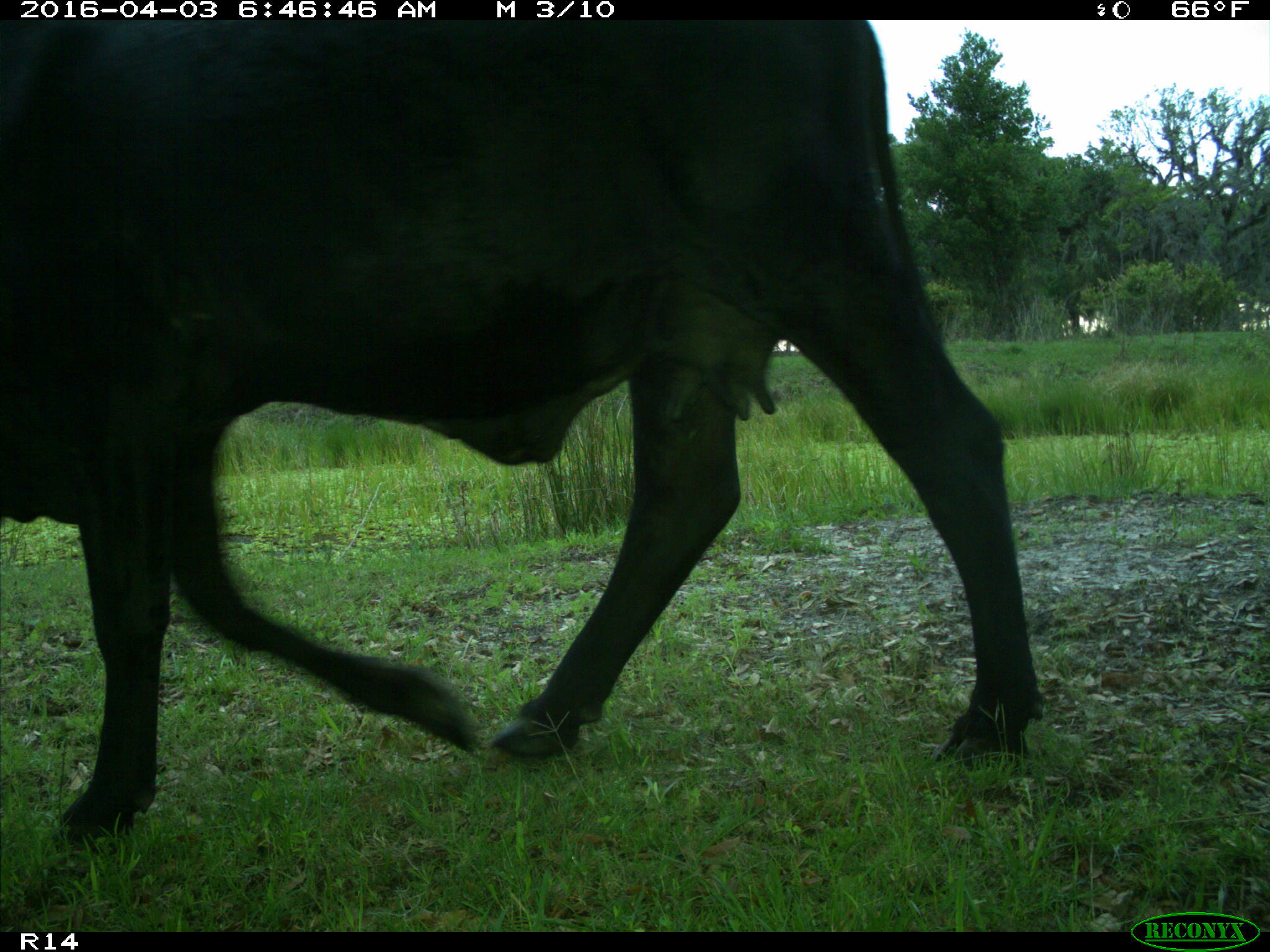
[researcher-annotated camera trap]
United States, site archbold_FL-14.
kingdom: Animalia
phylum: Chordata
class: Mammalia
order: Artiodactyla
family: Bovidae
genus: Bos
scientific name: Bos taurus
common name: domestic cow